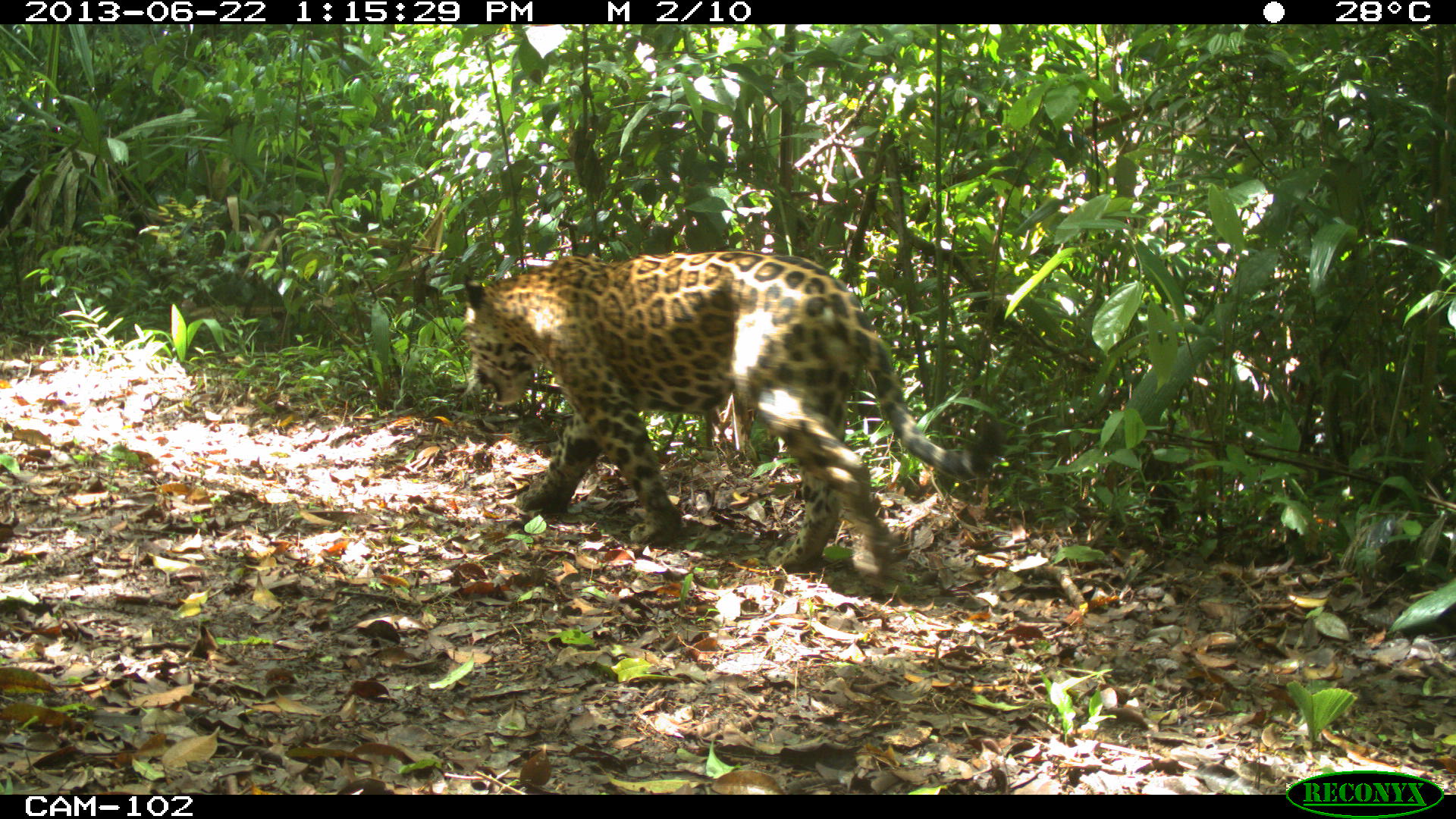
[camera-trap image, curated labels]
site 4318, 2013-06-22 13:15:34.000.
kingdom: Animalia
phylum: Chordata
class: Mammalia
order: Carnivora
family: Felidae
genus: Panthera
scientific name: Panthera onca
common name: jaguar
Panthera onca (jaguar), count 1, sex male.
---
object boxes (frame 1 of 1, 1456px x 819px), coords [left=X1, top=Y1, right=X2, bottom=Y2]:
panthera onca: [left=459, top=248, right=1002, bottom=591]